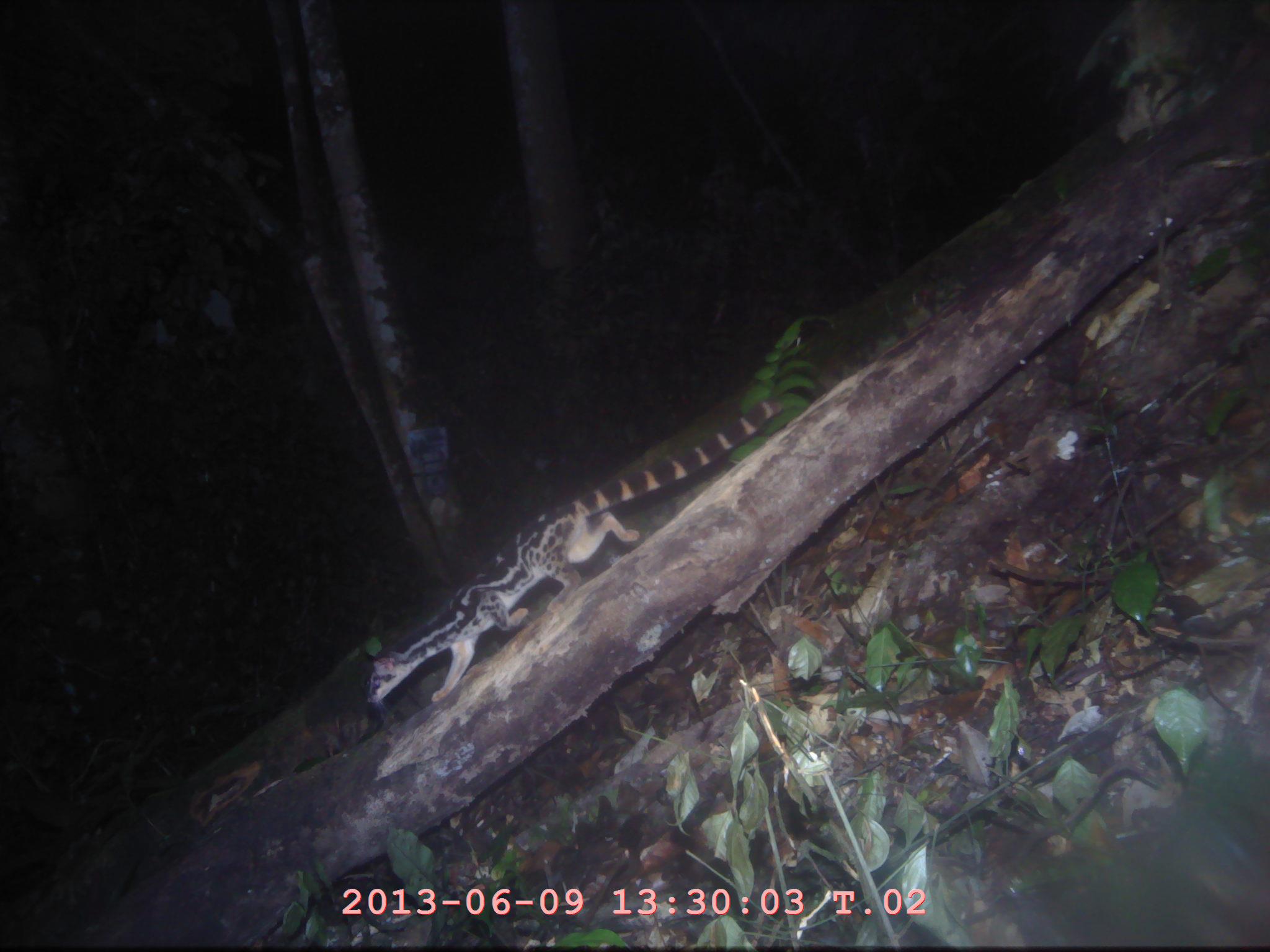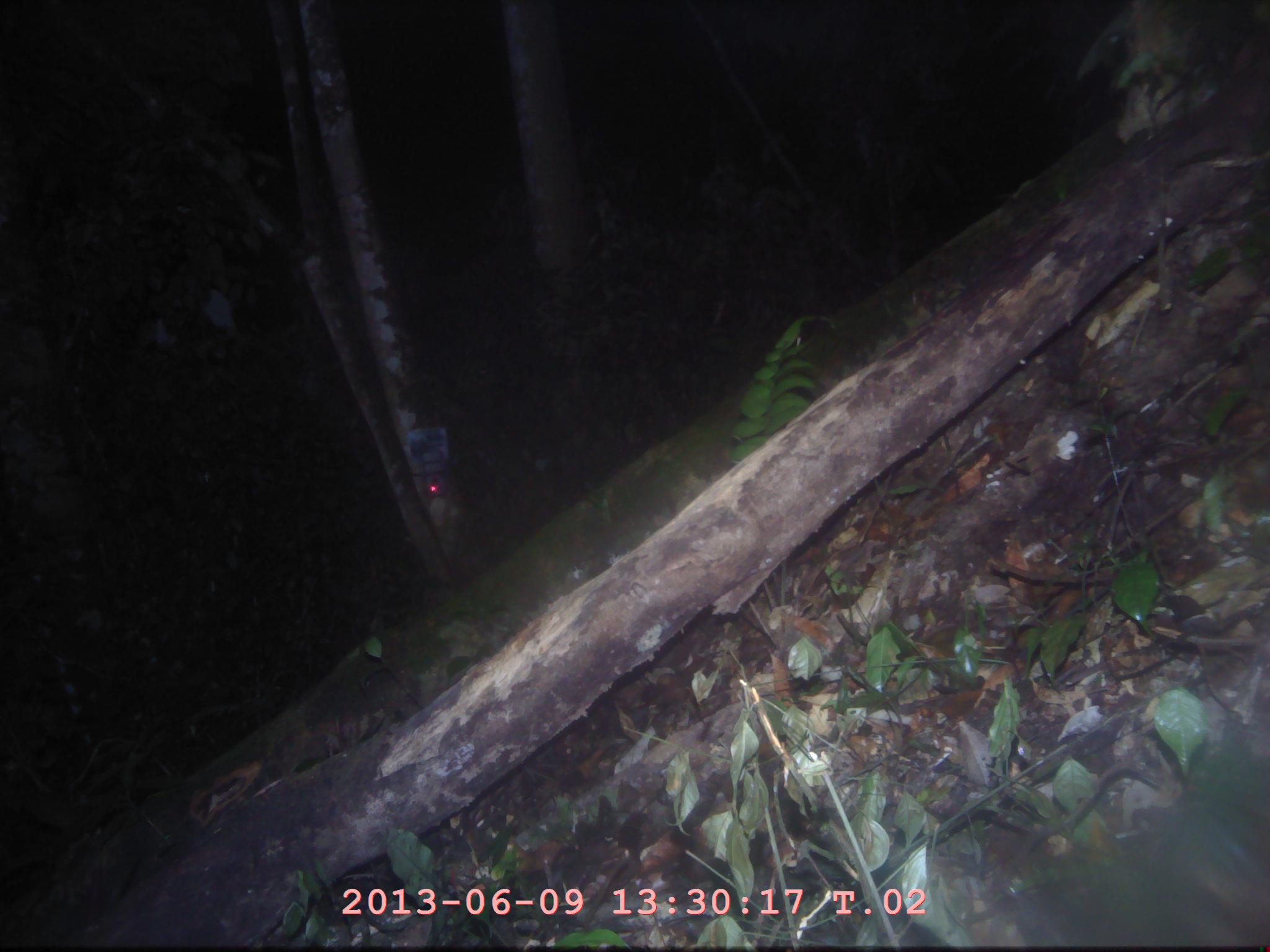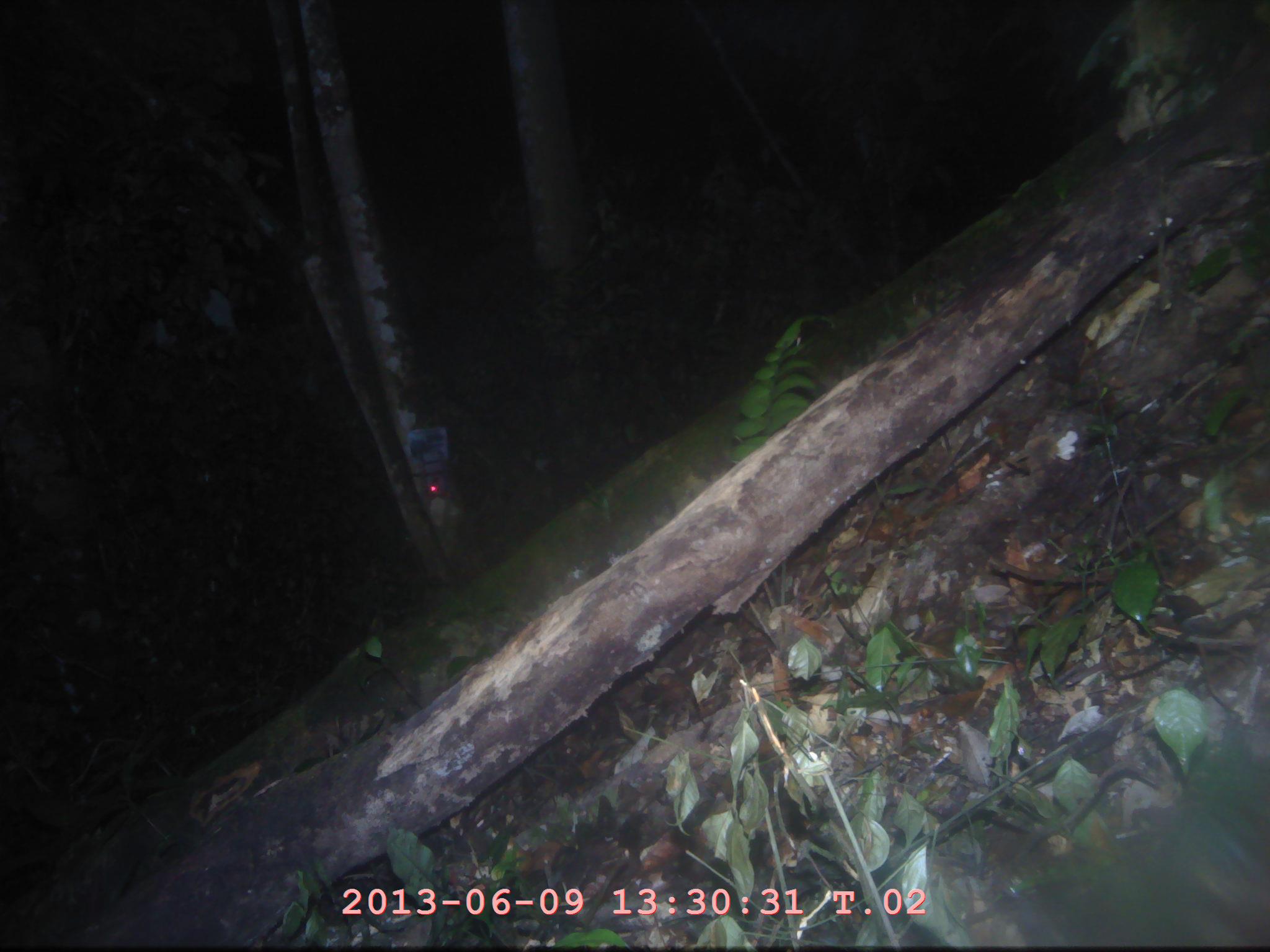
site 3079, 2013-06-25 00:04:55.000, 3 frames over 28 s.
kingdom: Animalia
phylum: Chordata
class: Mammalia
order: Carnivora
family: Prionodontidae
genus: Prionodon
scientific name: Prionodon linsang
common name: banded linsang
Prionodon linsang (banded linsang), count 1.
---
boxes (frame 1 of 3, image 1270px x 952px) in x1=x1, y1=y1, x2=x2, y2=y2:
prionodon linsang: x1=364, y1=397, x2=782, y2=722